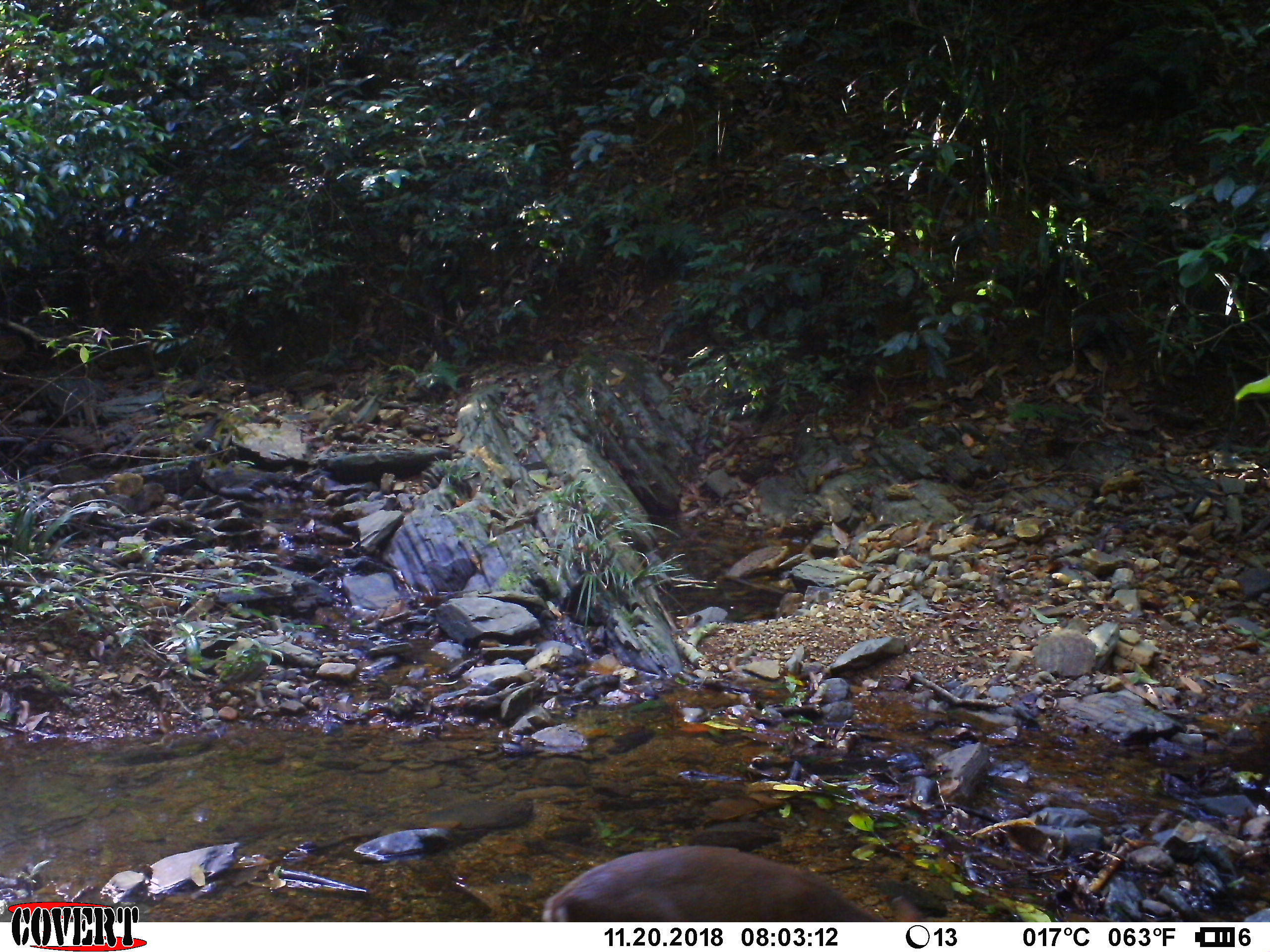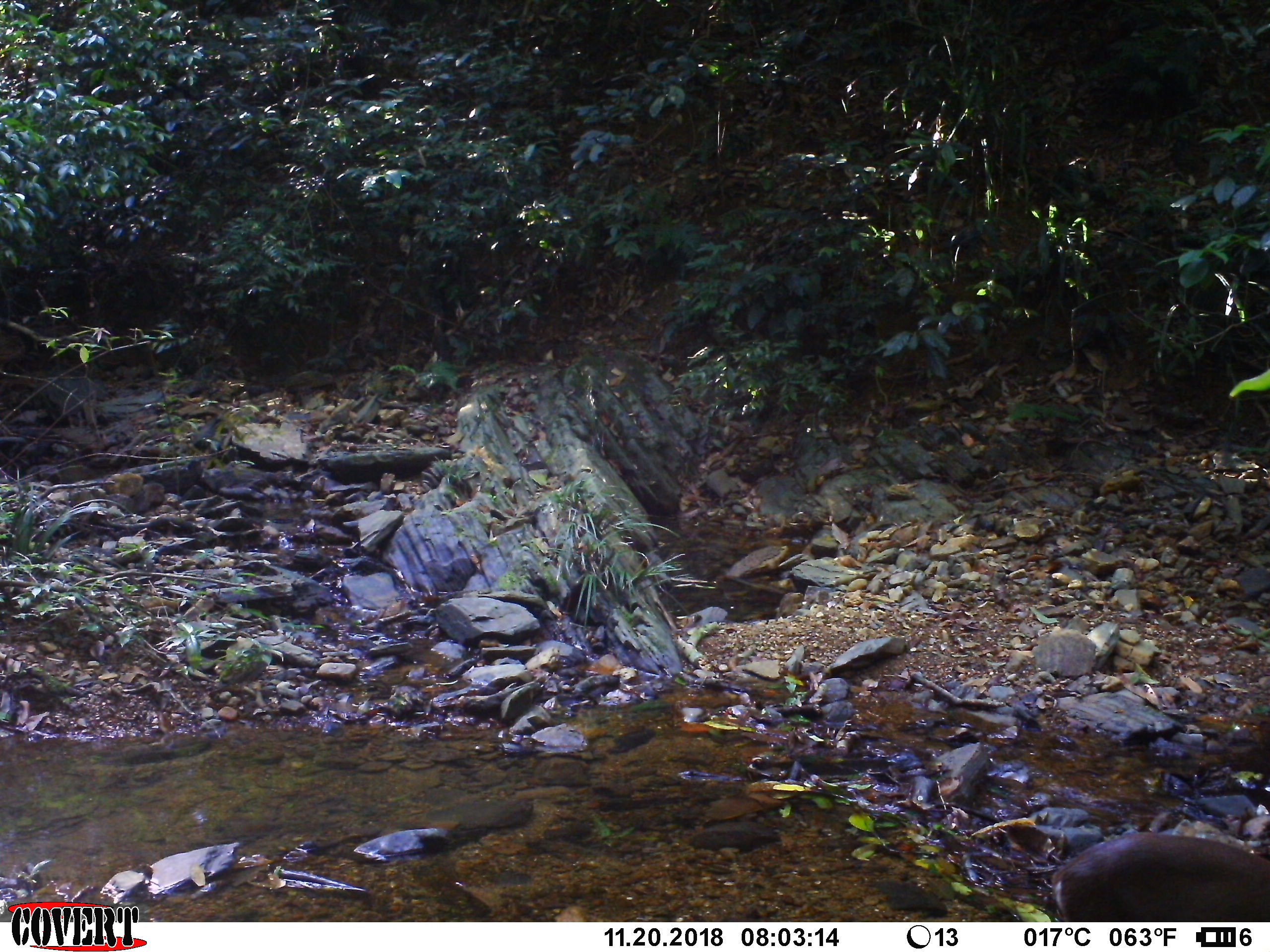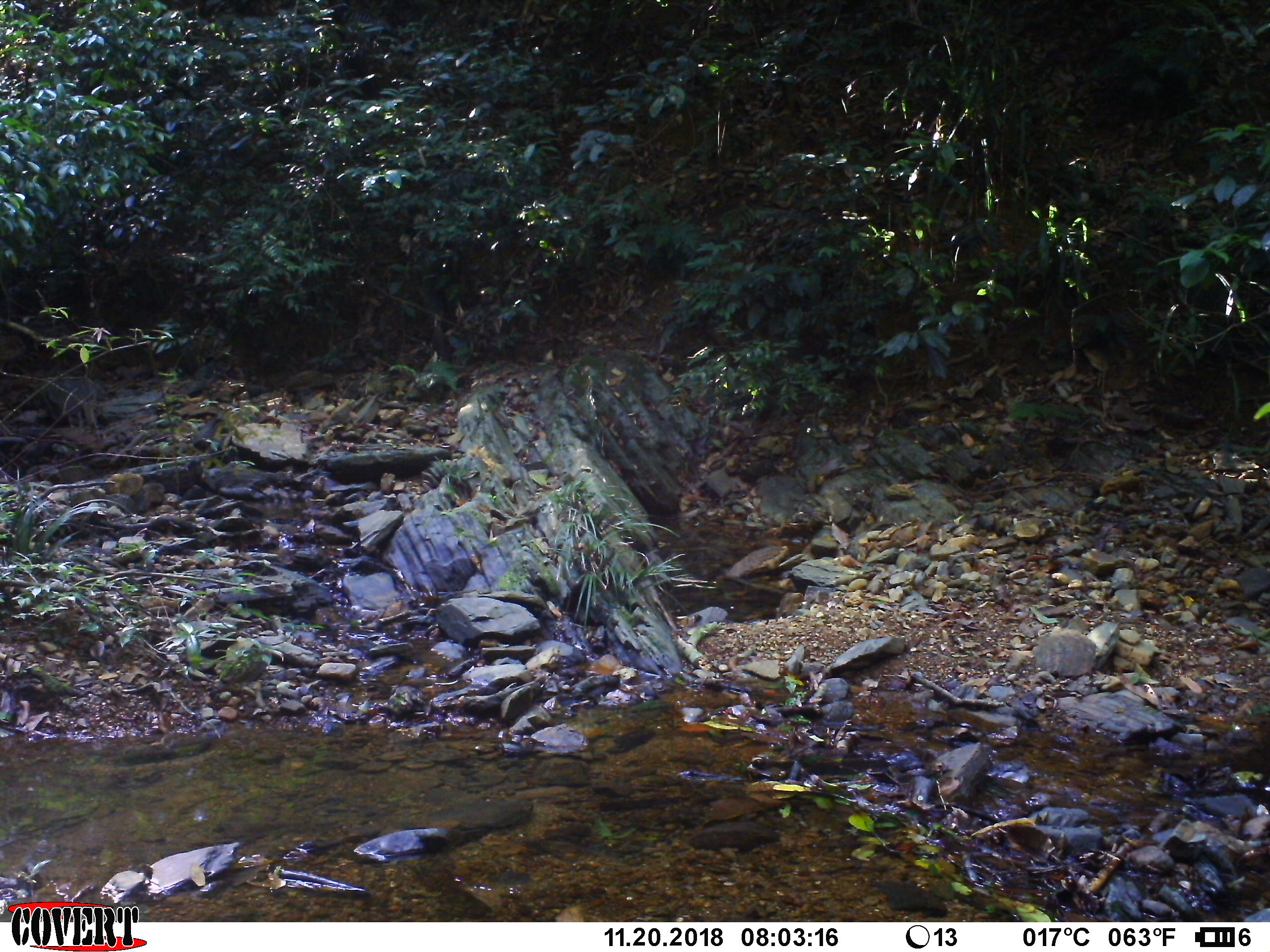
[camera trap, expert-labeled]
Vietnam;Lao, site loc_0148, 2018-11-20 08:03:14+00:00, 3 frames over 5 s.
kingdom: Animalia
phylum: Chordata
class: Mammalia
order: Artiodactyla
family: Cervidae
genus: Muntiacus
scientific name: Muntiacus rooseveltorum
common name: roosevelt's muntjac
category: roosevelts muntjac group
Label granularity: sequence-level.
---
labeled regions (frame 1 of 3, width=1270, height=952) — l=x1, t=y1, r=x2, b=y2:
roosevelts muntjac group: l=538, t=845, r=949, b=922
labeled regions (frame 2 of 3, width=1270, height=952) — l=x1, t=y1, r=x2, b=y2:
roosevelts muntjac group: l=1049, t=831, r=1270, b=922